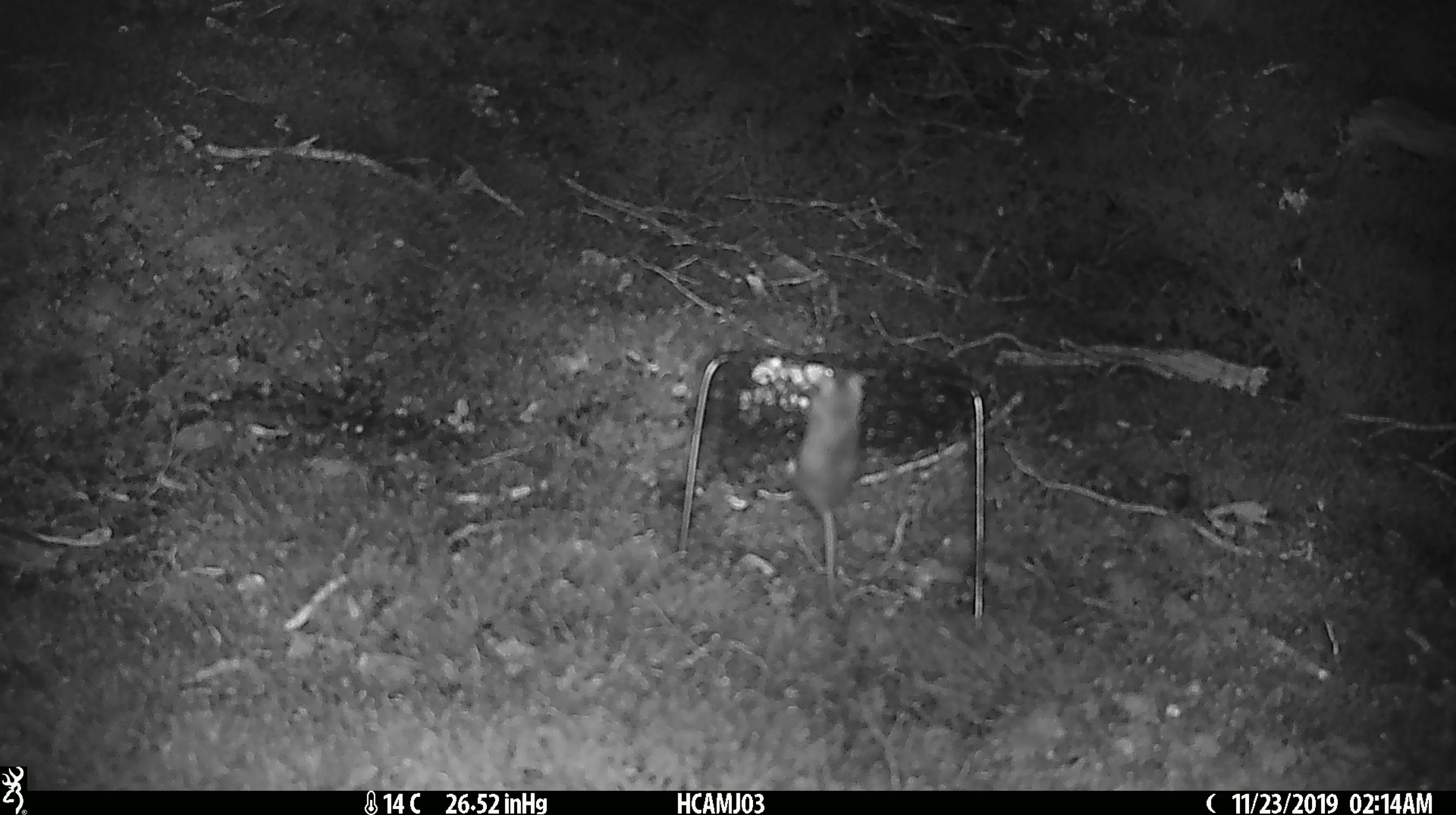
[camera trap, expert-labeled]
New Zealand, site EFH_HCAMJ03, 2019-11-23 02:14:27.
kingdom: Animalia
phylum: Chordata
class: Mammalia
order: Rodentia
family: Muridae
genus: Mus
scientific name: Mus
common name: mouse